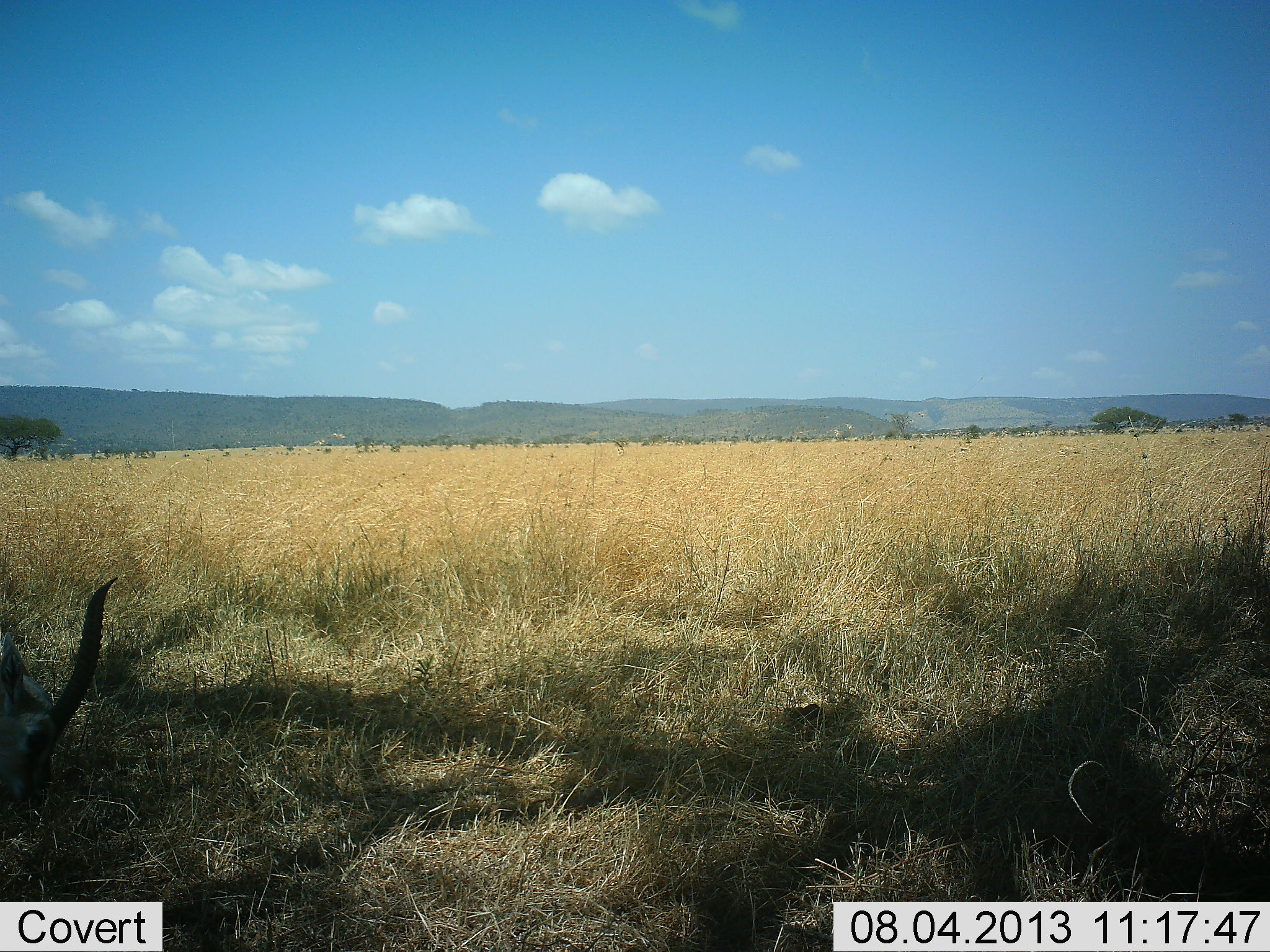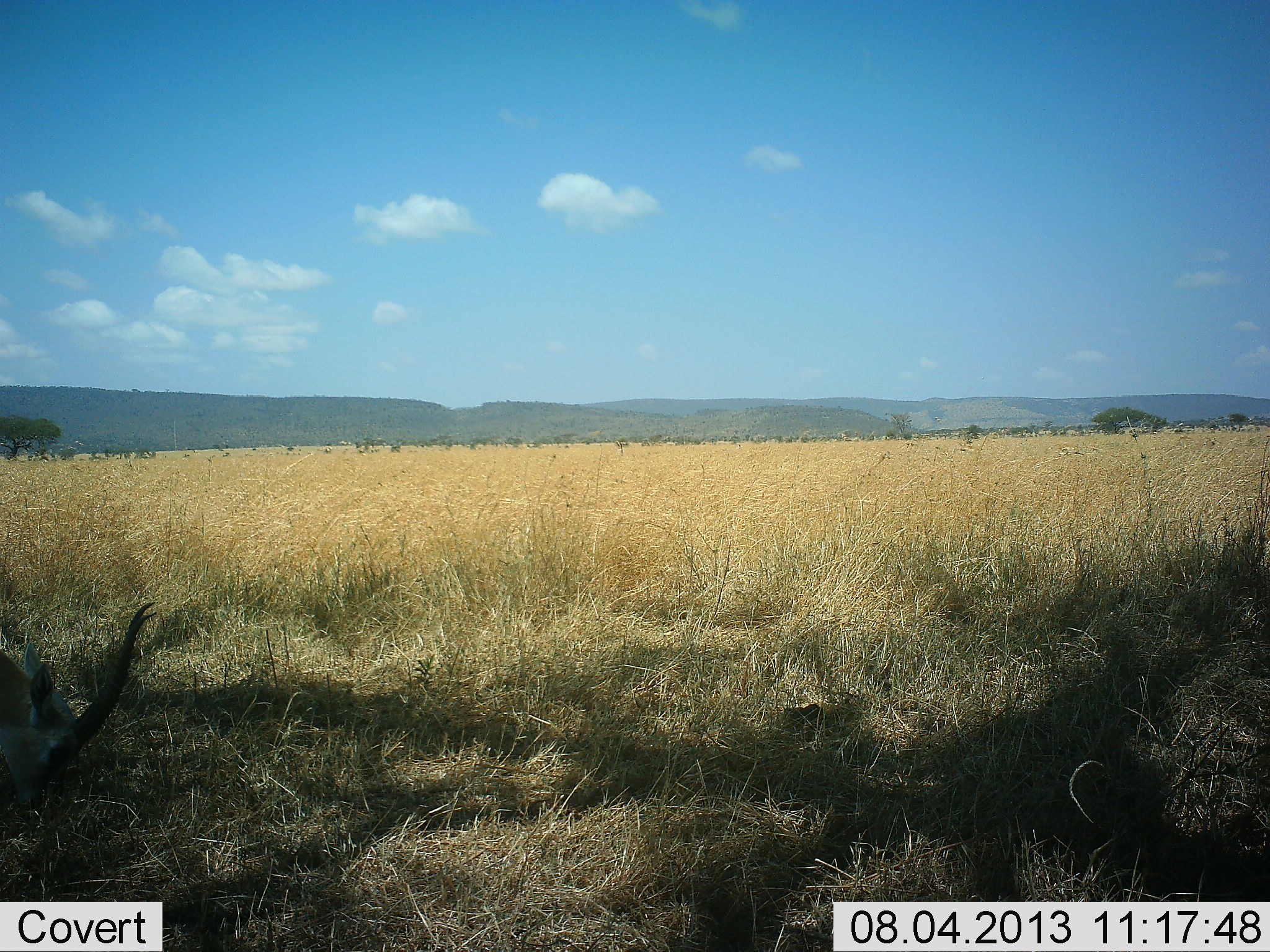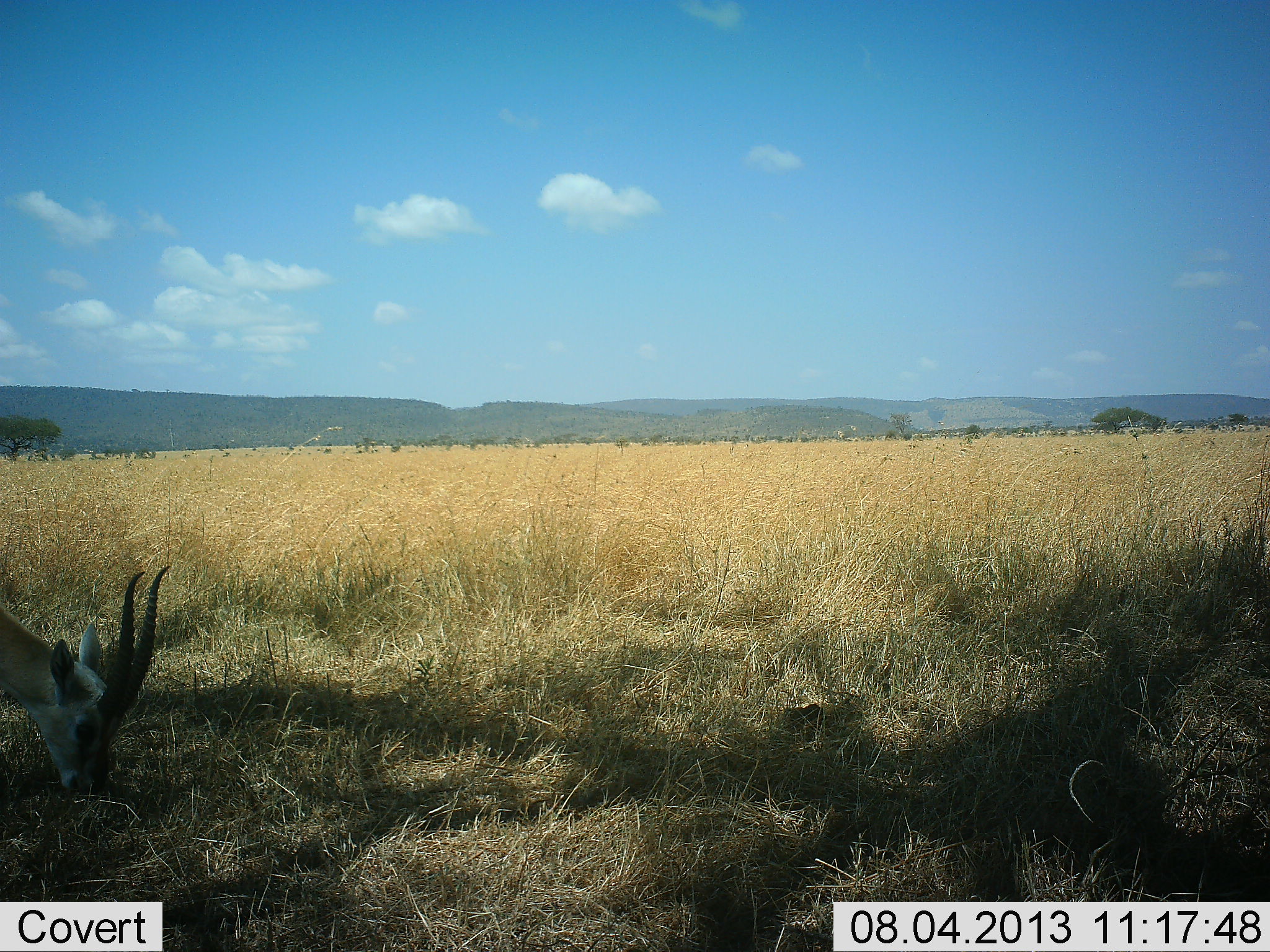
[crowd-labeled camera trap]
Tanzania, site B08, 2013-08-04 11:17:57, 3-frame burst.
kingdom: Animalia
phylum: Chordata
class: Mammalia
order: Artiodactyla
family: Bovidae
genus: Eudorcas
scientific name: Eudorcas thomsonii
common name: thomson's gazelle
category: gazellethomsons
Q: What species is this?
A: Gazellethomsons (thomson's gazelle) (Eudorcas thomsonii).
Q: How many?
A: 1.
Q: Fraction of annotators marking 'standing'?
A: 20%.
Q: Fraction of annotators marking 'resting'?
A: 0%.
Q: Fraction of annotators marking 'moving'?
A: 0%.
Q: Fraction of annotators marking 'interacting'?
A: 0%.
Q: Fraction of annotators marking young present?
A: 0%.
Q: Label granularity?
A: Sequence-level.